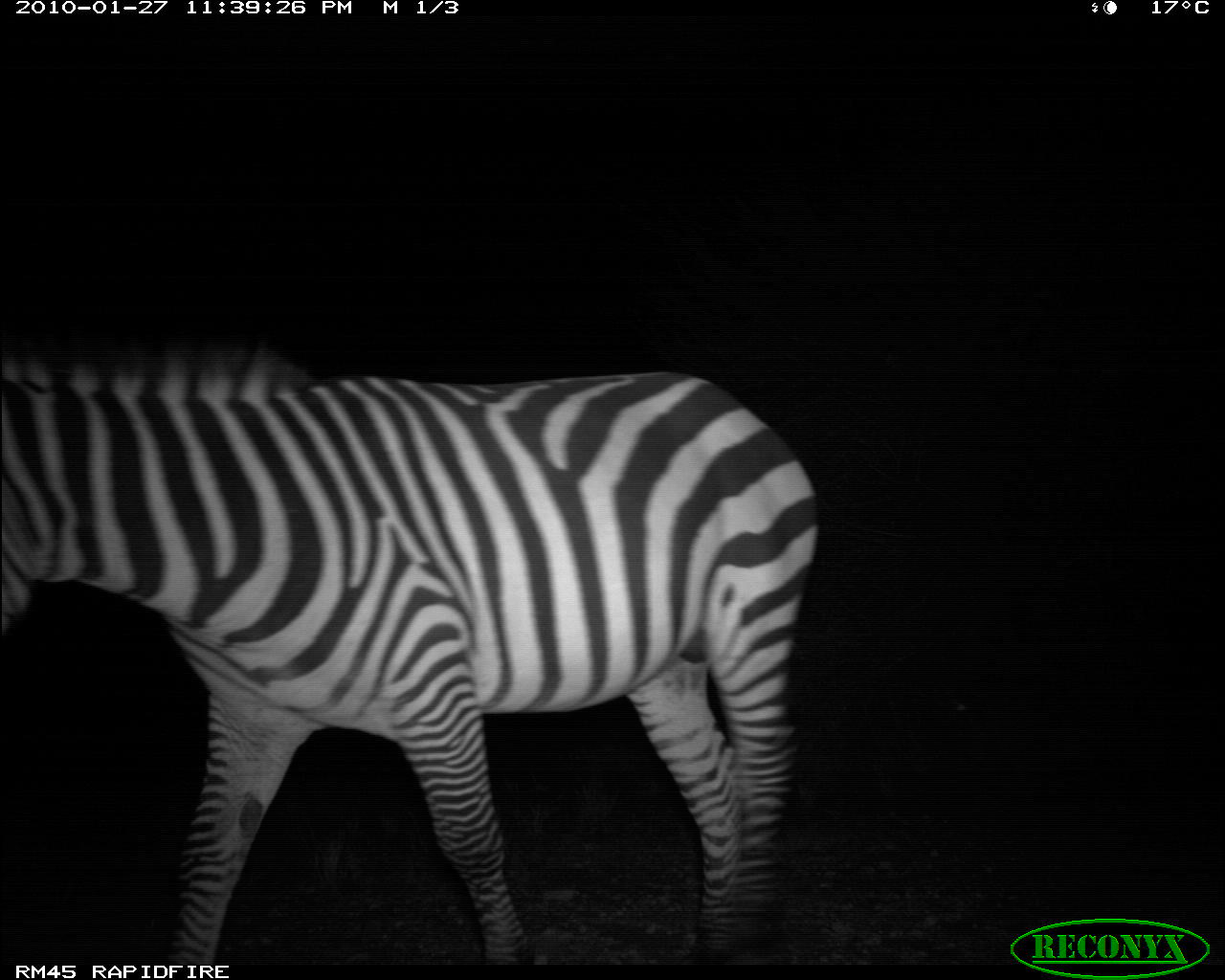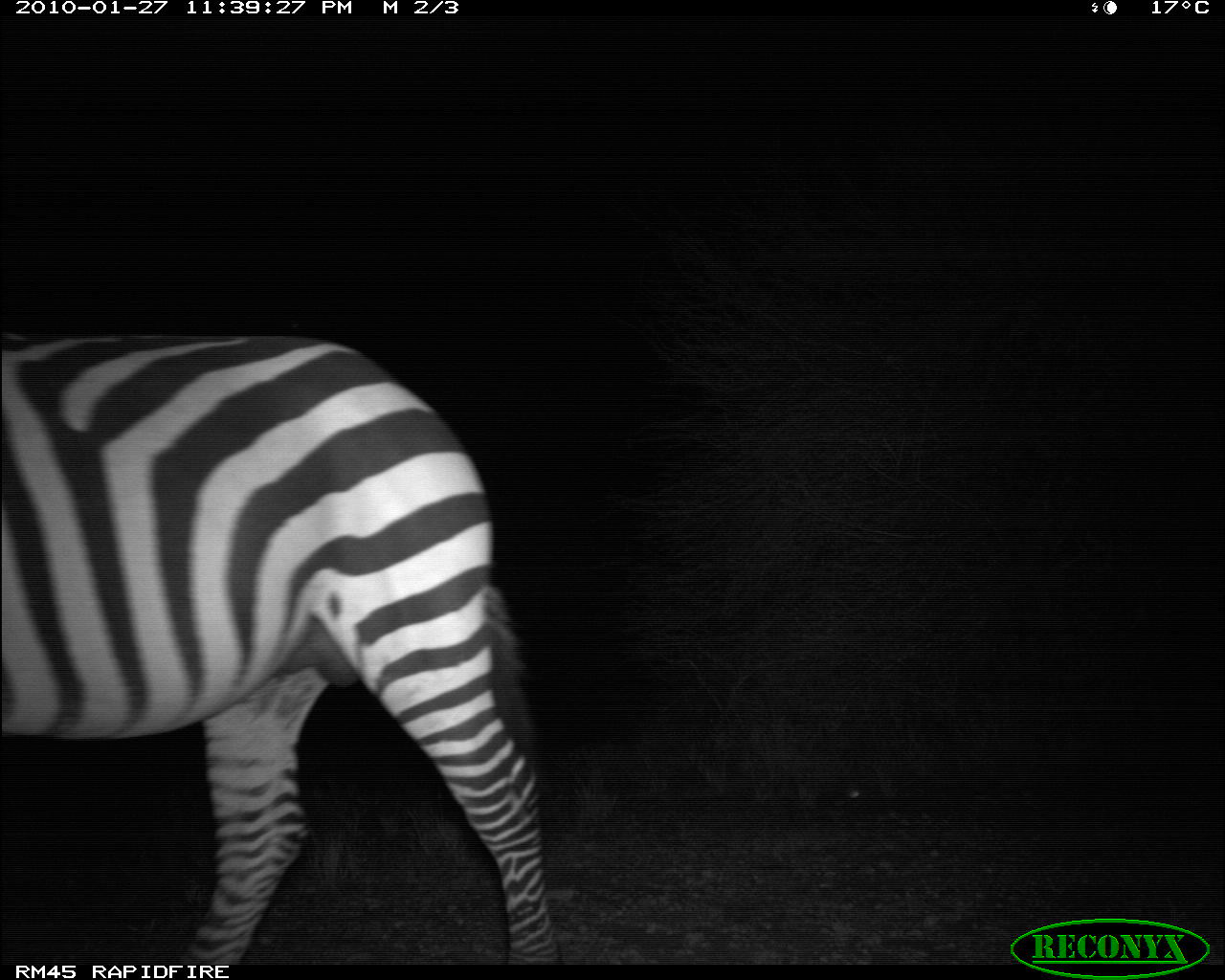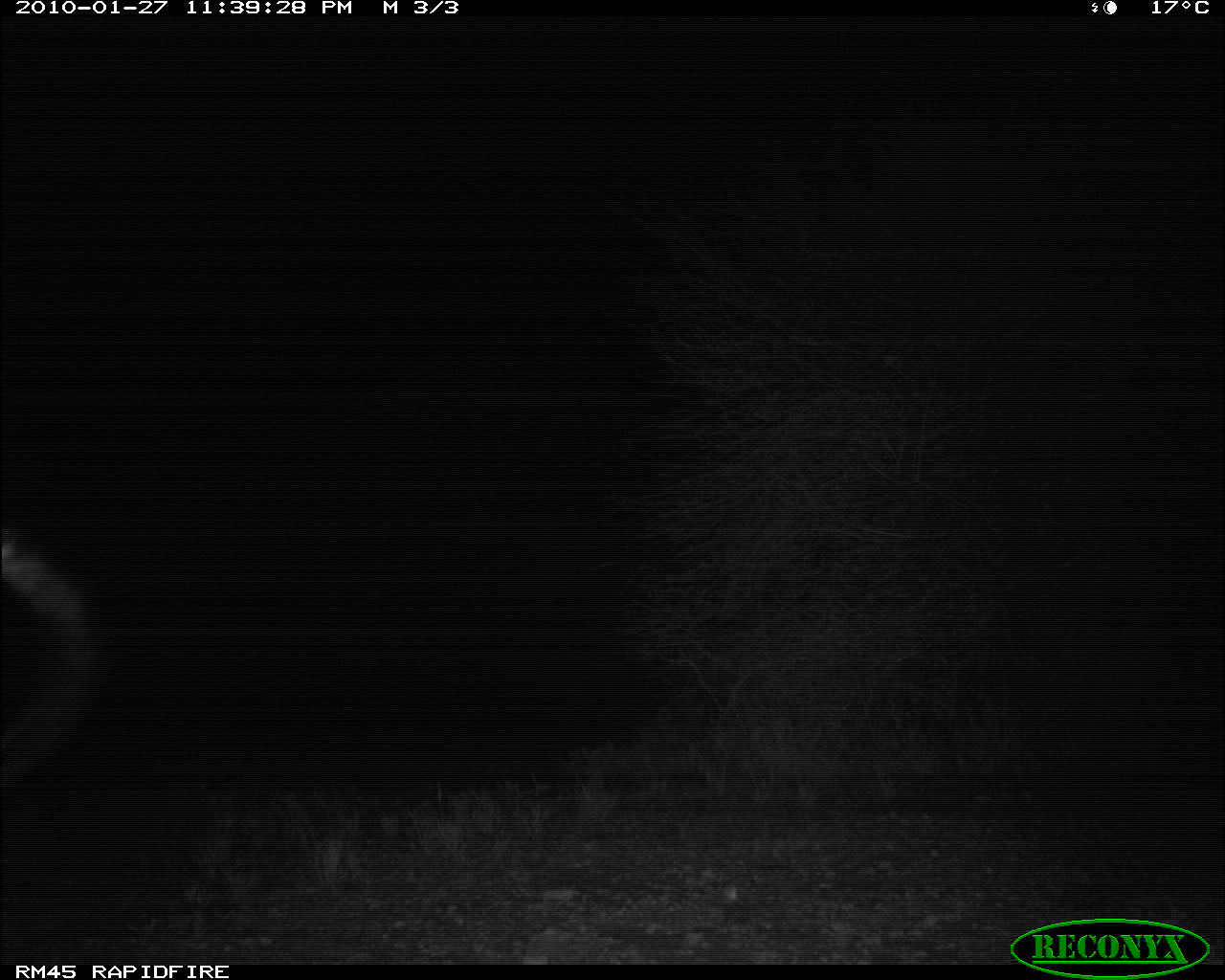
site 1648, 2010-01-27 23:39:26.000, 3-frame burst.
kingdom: Animalia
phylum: Chordata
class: Mammalia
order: Perissodactyla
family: Equidae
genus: Equus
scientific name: Equus quagga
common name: plains zebra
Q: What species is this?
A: Equus quagga (plains zebra).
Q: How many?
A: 1.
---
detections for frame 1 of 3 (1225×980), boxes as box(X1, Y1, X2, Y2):
equus quagga: box(3, 335, 823, 969)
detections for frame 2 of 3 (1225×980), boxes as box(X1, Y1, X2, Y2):
equus quagga: box(0, 326, 569, 966)